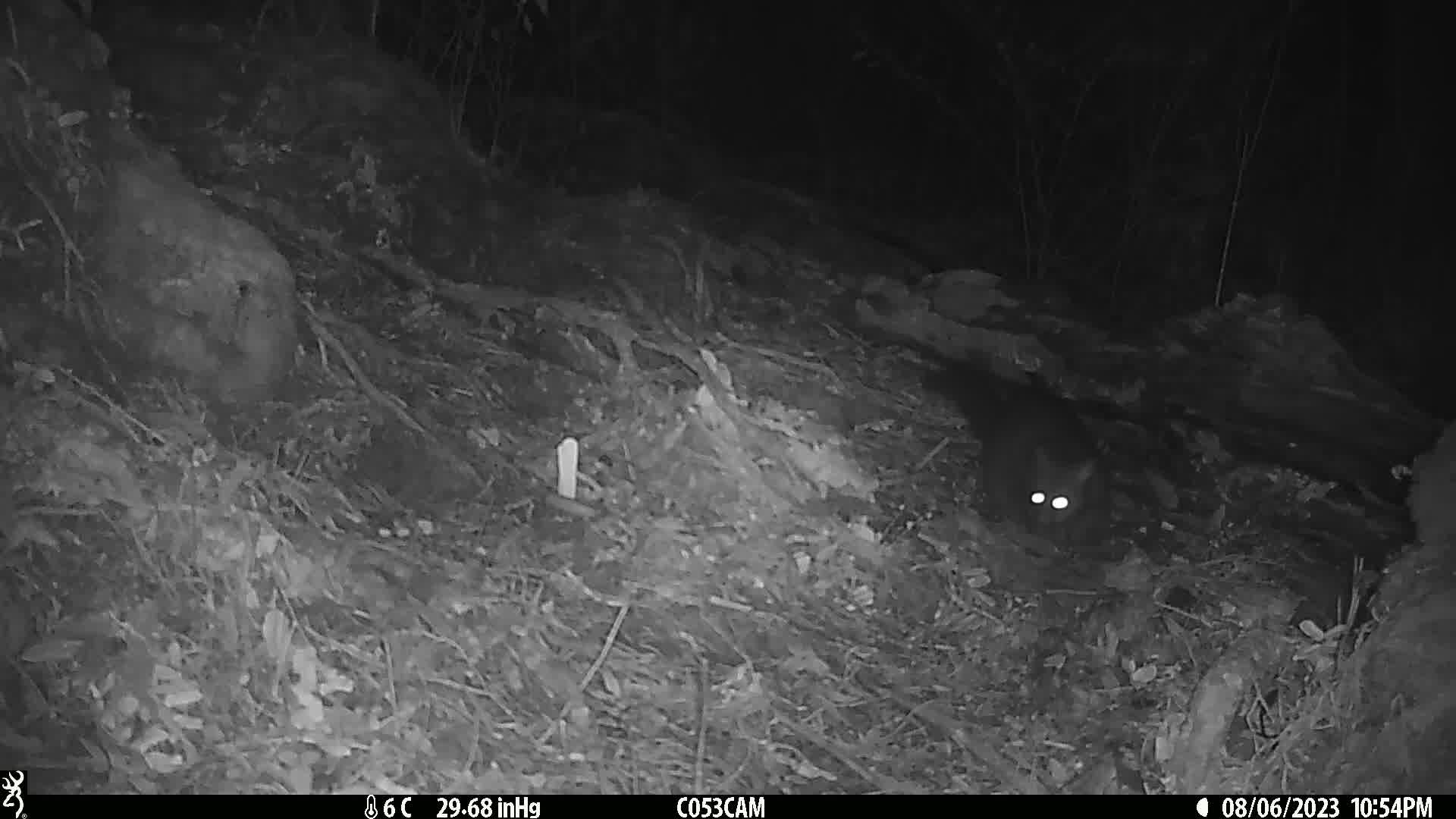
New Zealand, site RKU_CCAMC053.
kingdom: Animalia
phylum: Chordata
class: Mammalia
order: Diprotodontia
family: Phalangeridae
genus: Trichosurus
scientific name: Trichosurus vulpecula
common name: common brushtail possum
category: possum